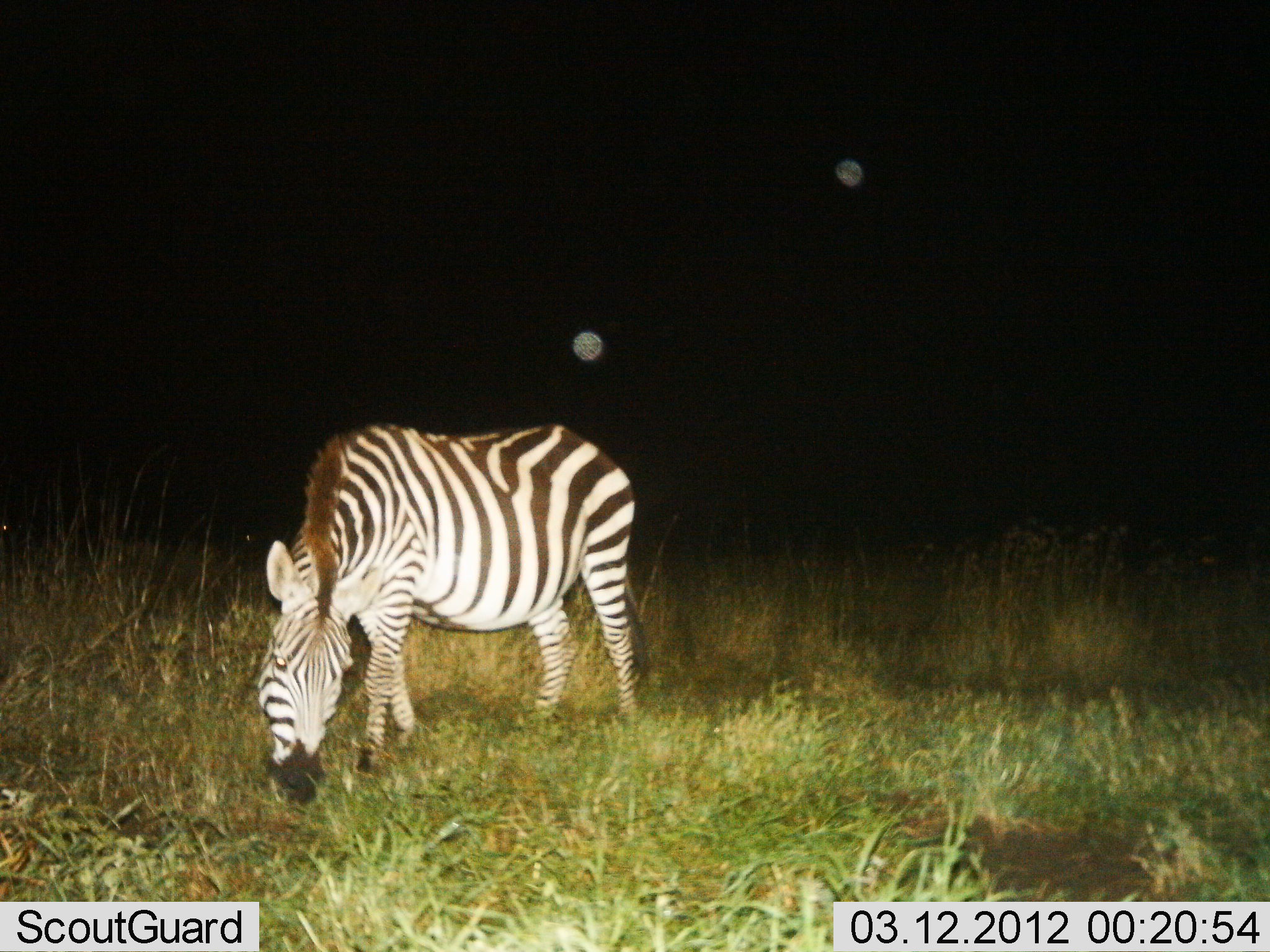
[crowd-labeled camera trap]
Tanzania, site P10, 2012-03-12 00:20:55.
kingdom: Animalia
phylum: Chordata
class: Mammalia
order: Perissodactyla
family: Equidae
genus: Equus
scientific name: Equus quagga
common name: plains zebra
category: zebra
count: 1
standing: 15%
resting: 0%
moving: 5%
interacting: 0%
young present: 0%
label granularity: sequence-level